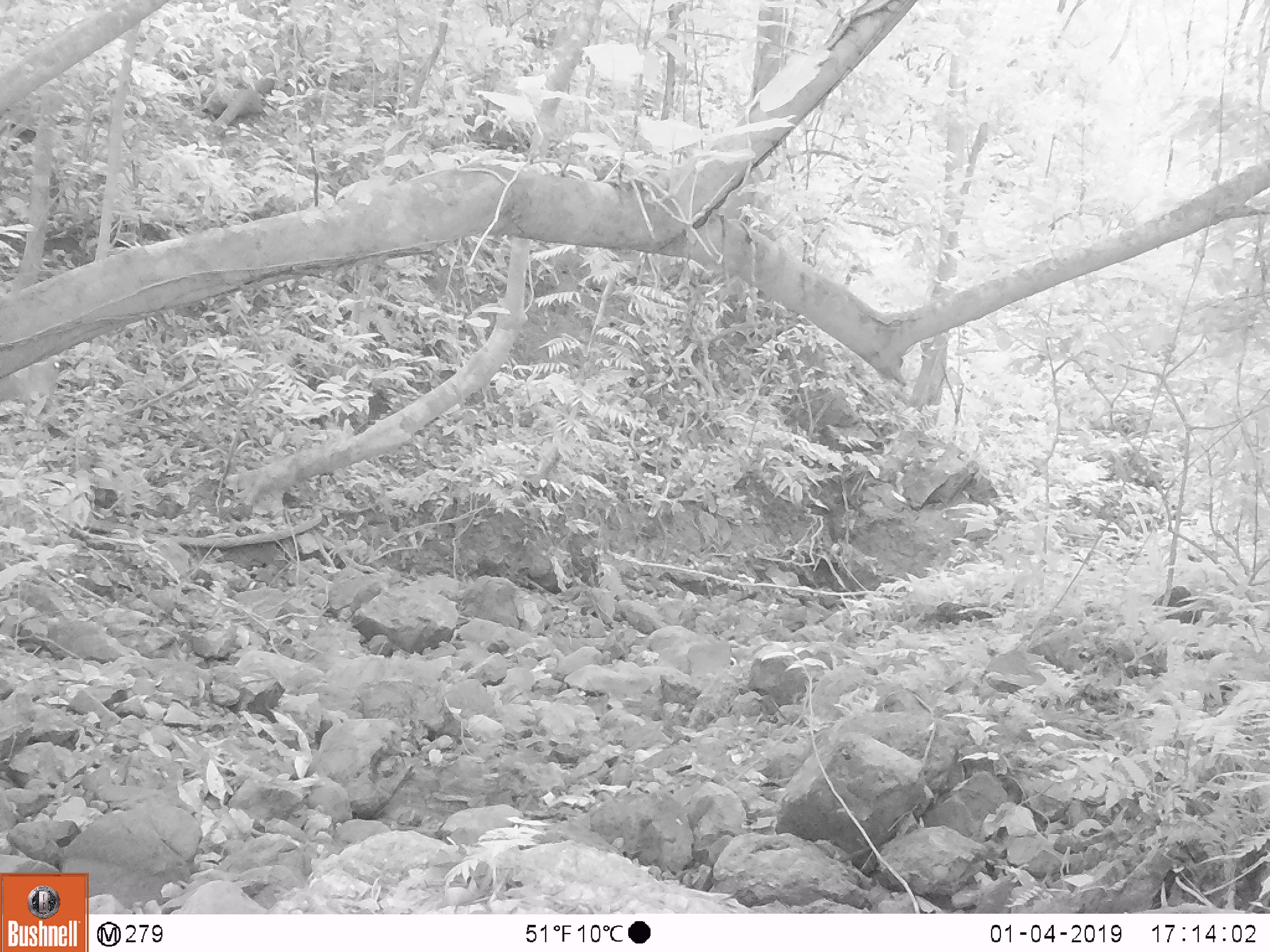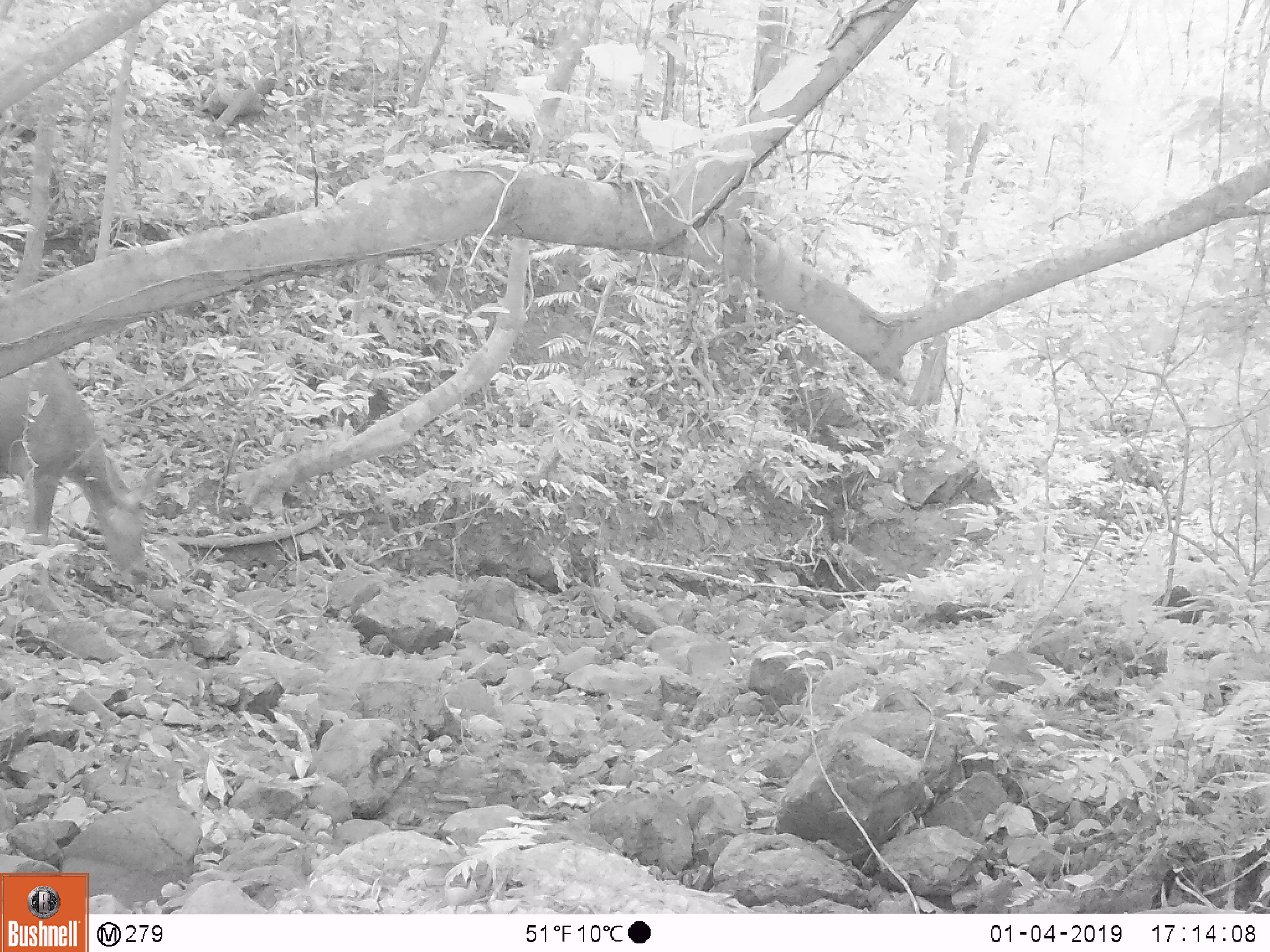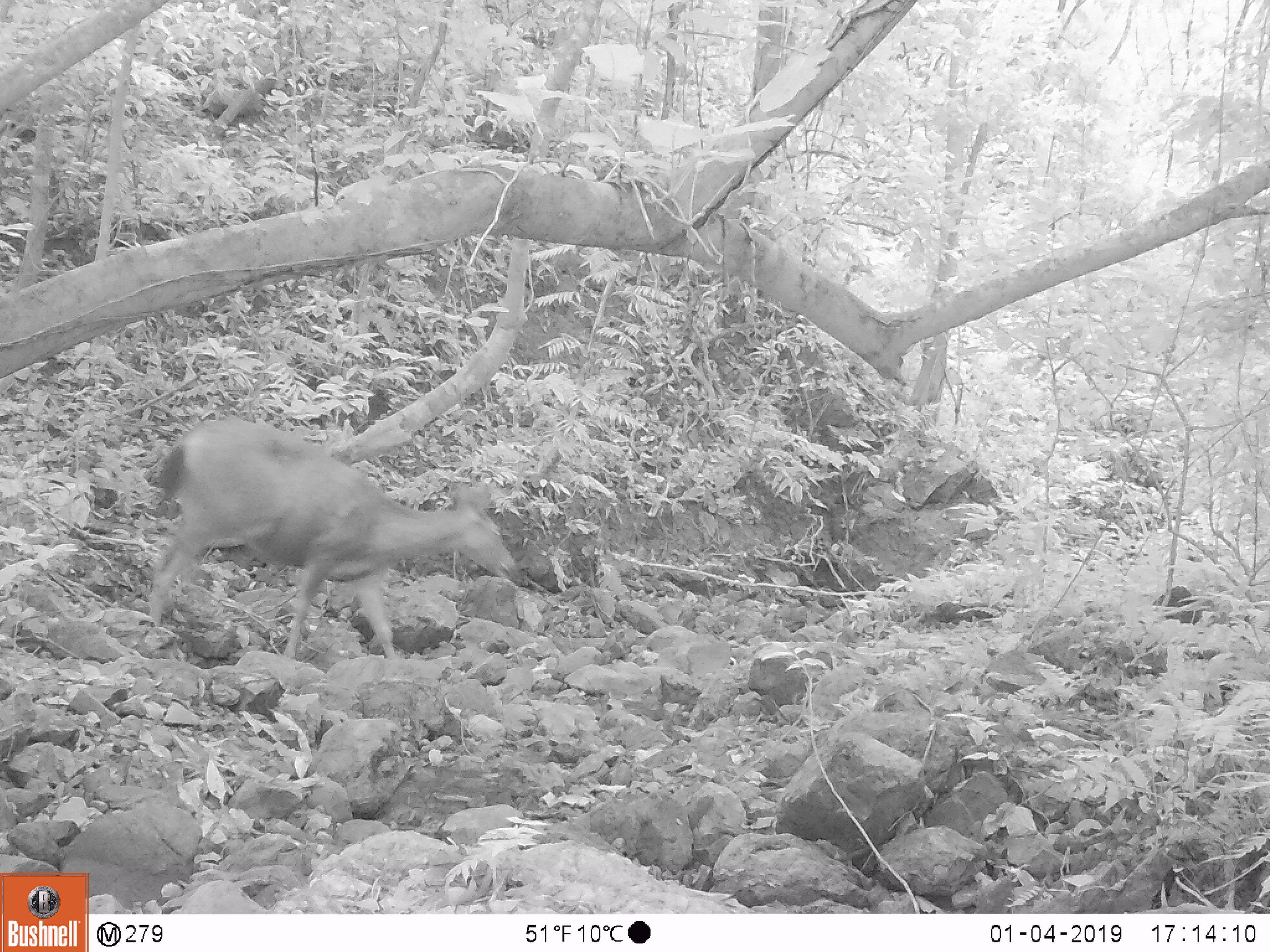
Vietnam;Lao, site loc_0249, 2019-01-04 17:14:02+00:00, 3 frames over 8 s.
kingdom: Animalia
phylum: Chordata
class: Mammalia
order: Artiodactyla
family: Cervidae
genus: Rusa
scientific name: Rusa unicolor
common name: sambar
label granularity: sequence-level